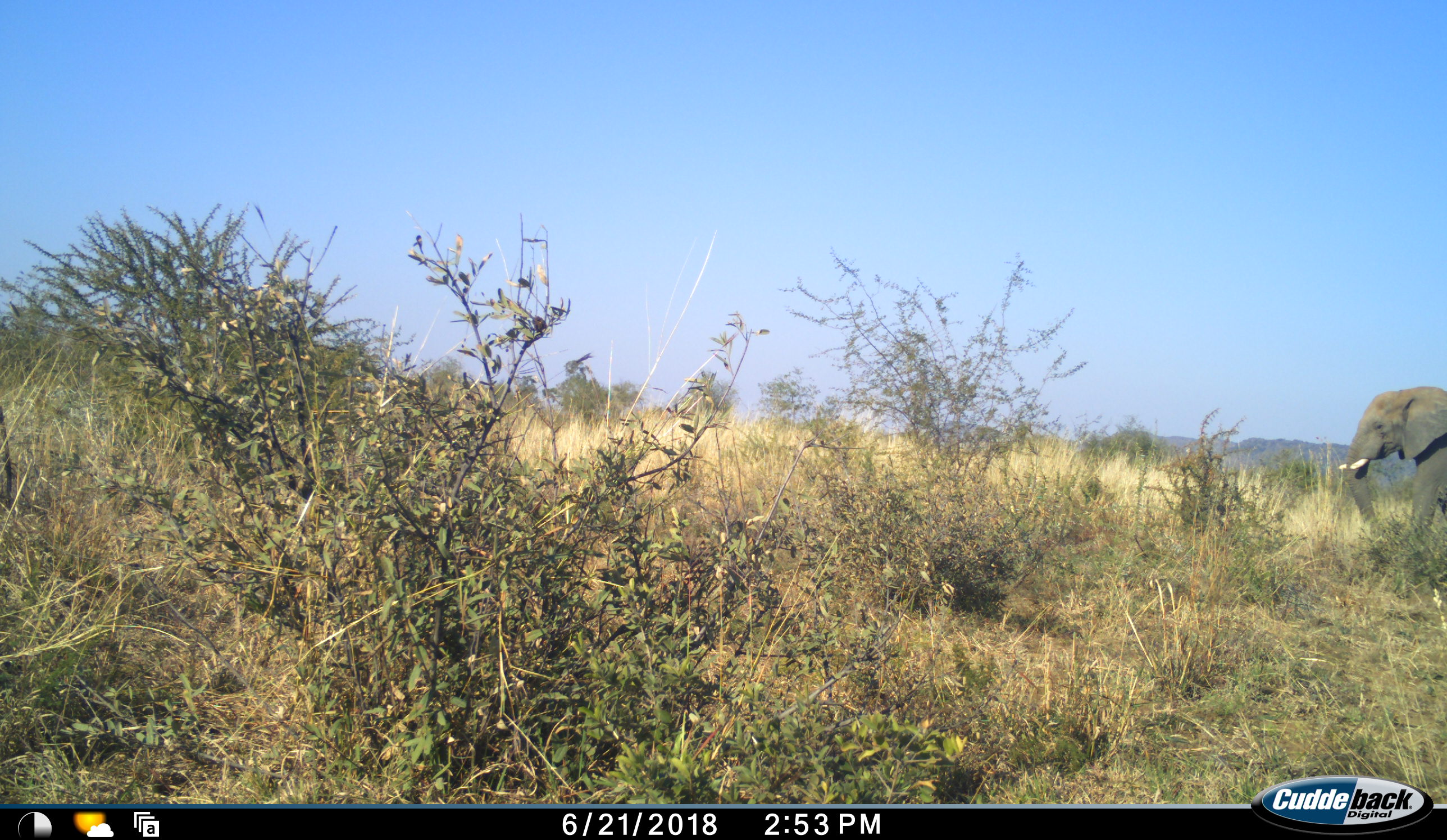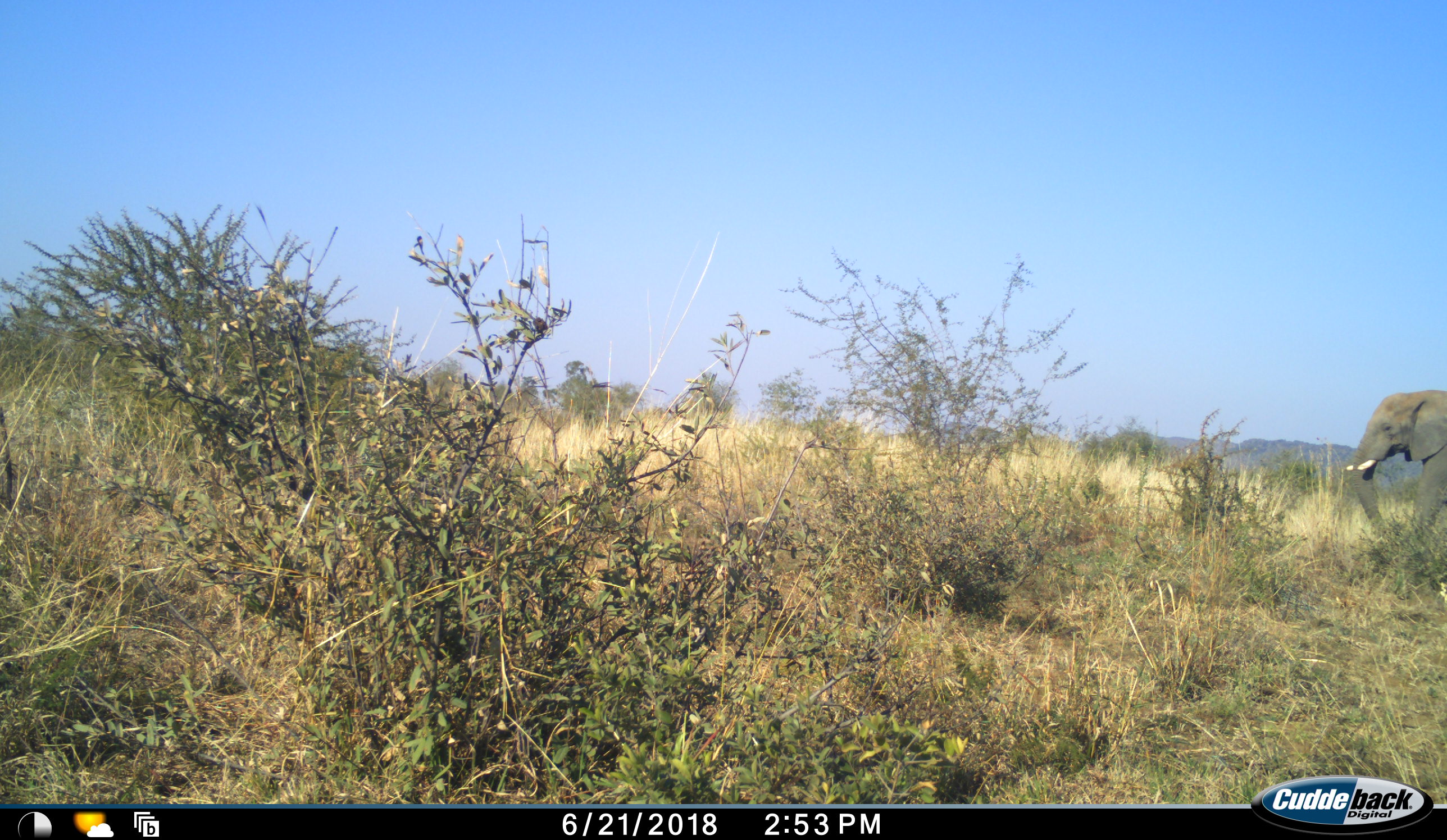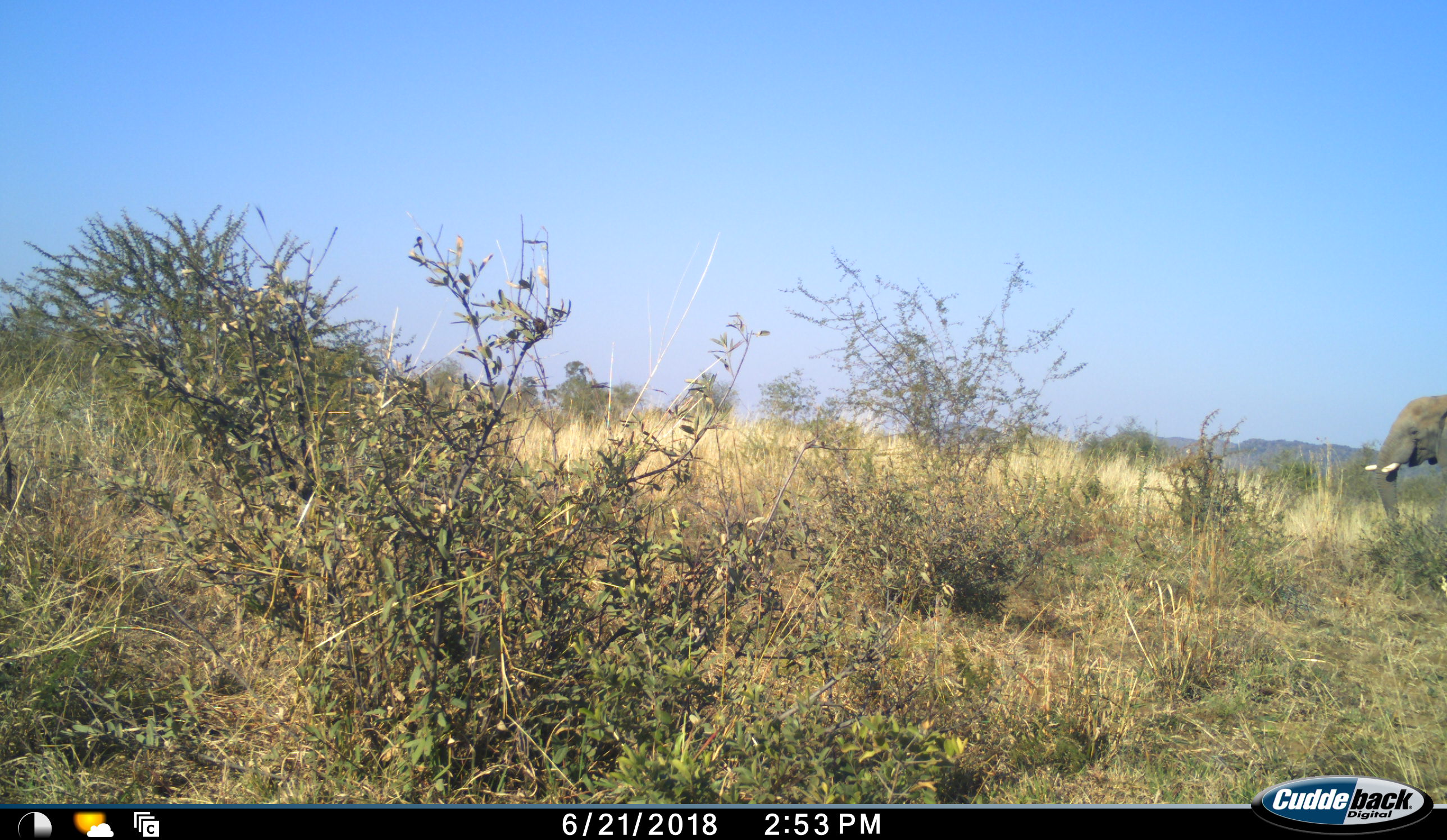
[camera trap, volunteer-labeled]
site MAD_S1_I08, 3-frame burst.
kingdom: Animalia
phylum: Chordata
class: Mammalia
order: Proboscidea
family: Elephantidae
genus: Loxodonta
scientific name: Loxodonta africana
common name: african bush elephant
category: elephant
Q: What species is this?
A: Elephant (african bush elephant) (Loxodonta africana).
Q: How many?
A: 1.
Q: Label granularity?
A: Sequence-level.